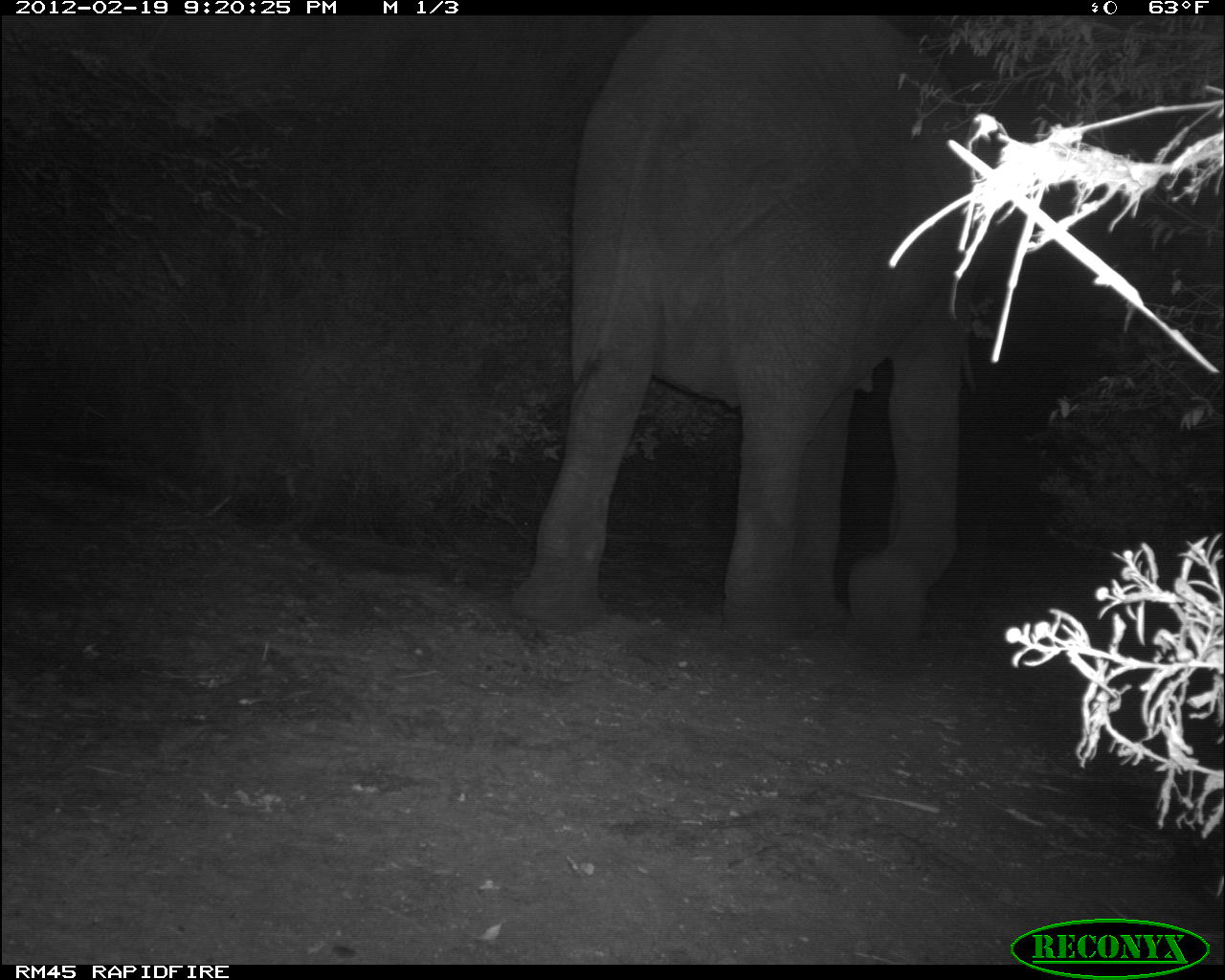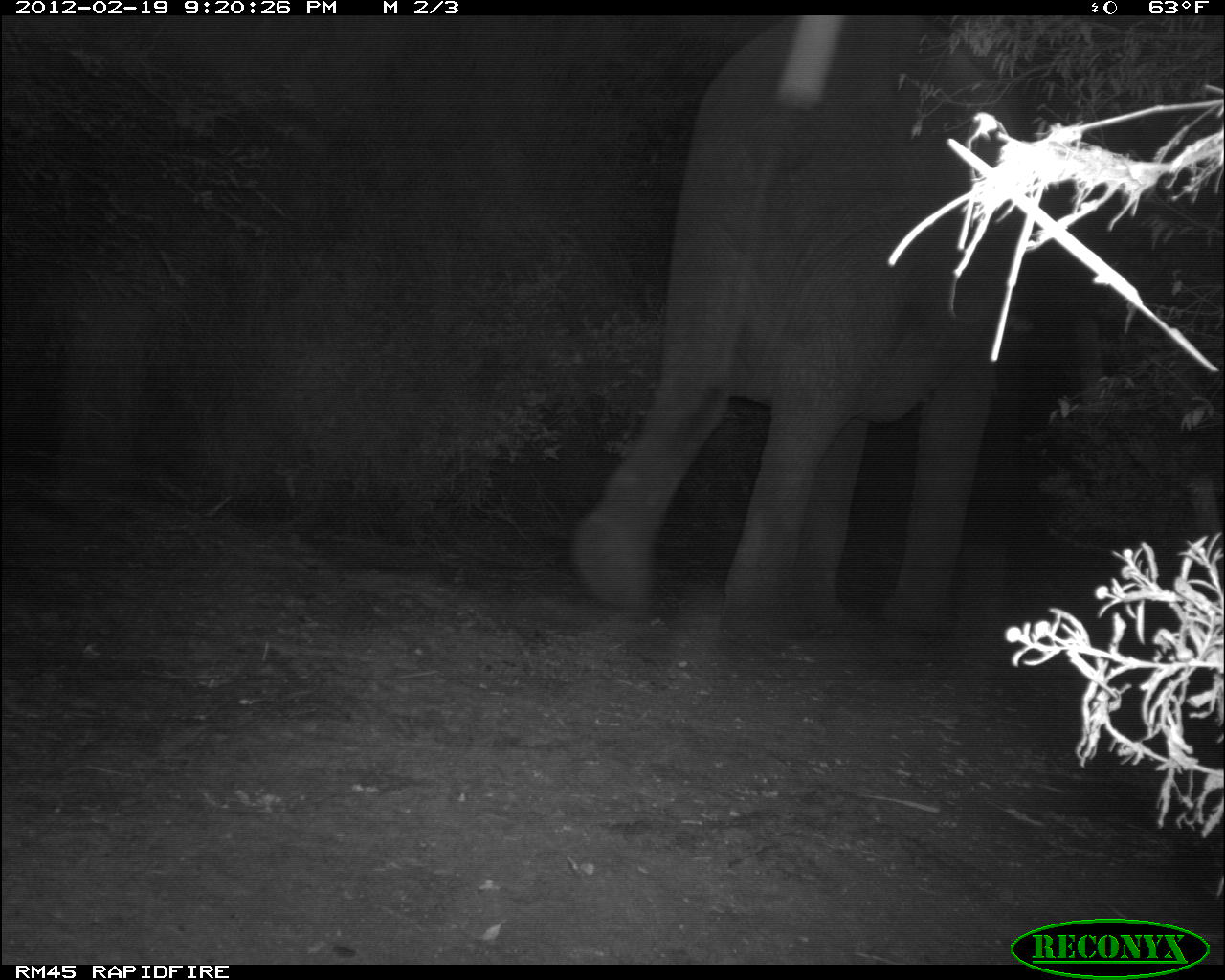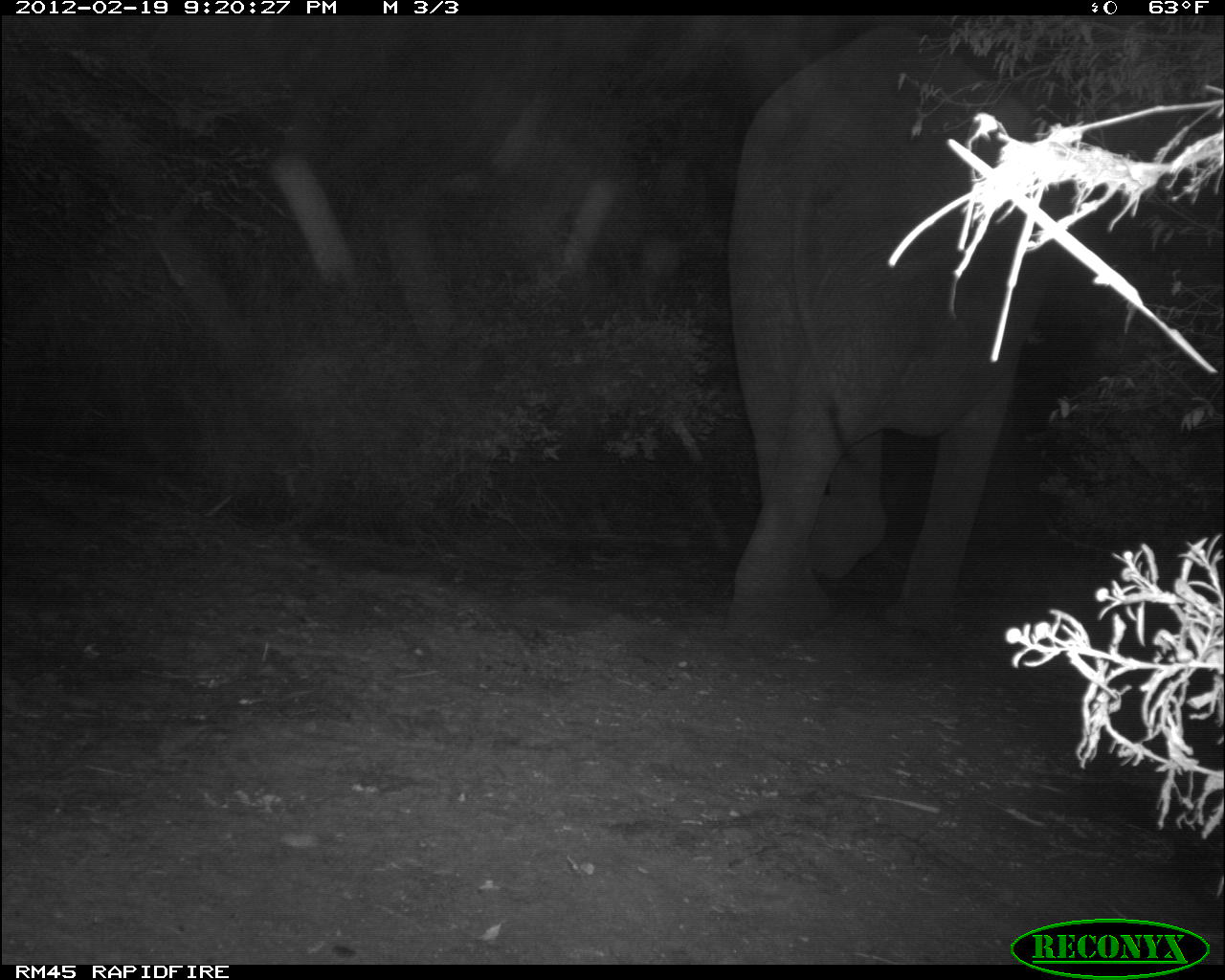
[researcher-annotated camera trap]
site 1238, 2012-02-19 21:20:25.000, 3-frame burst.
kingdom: Animalia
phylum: Chordata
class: Mammalia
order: Proboscidea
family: Elephantidae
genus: Loxodonta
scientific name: Loxodonta africana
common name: african bush elephant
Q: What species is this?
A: Loxodonta africana (african bush elephant).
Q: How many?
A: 1.